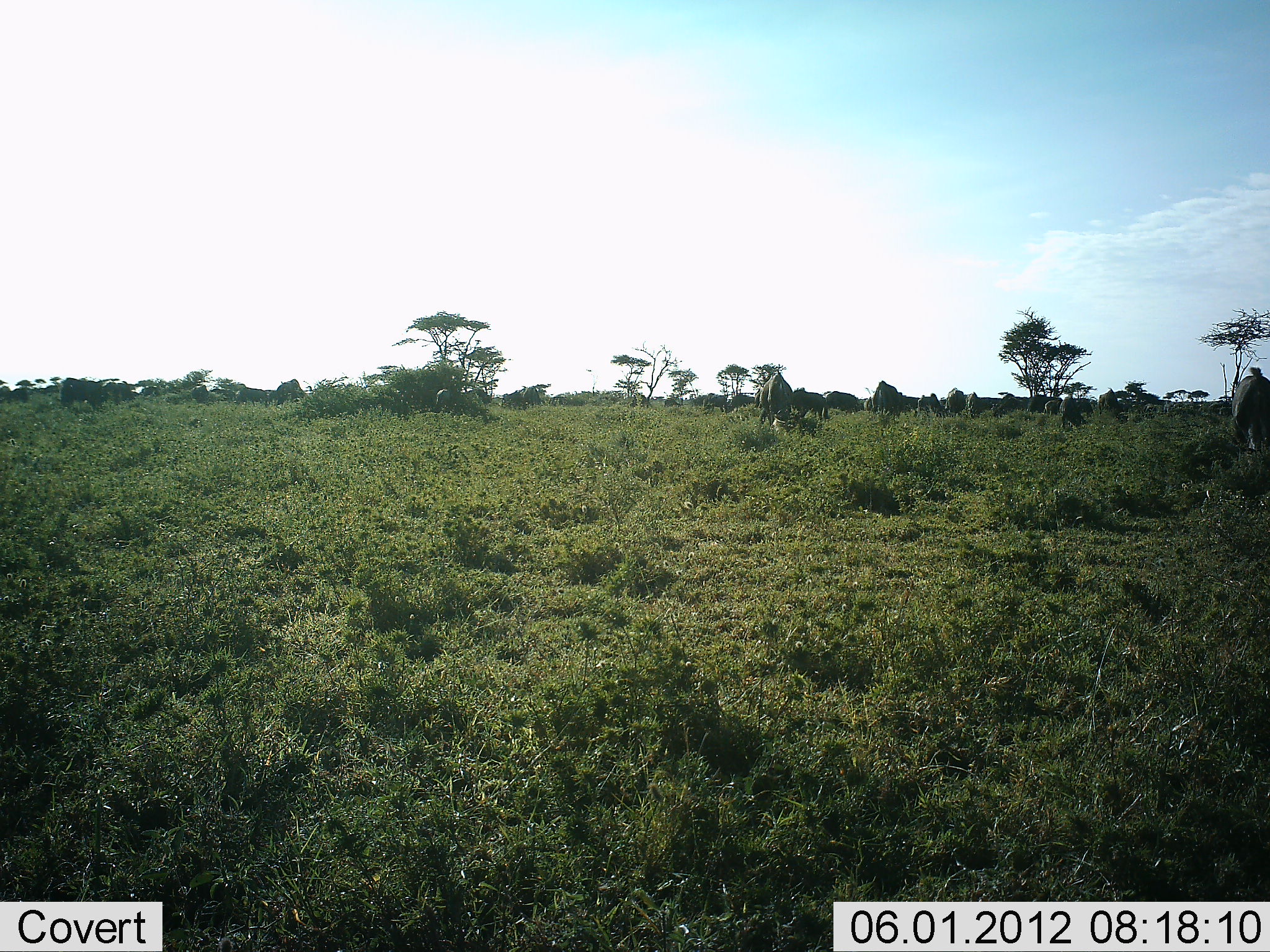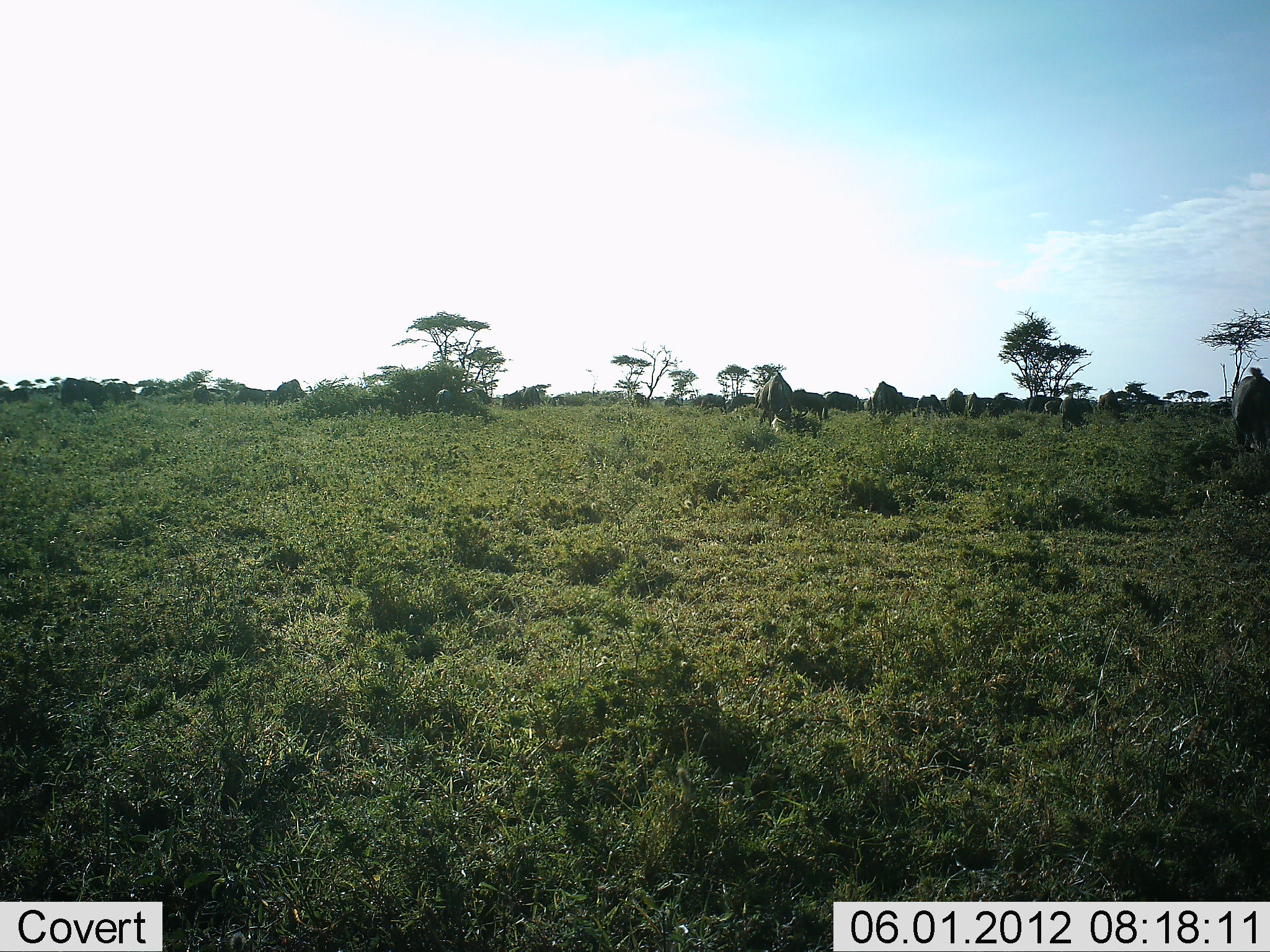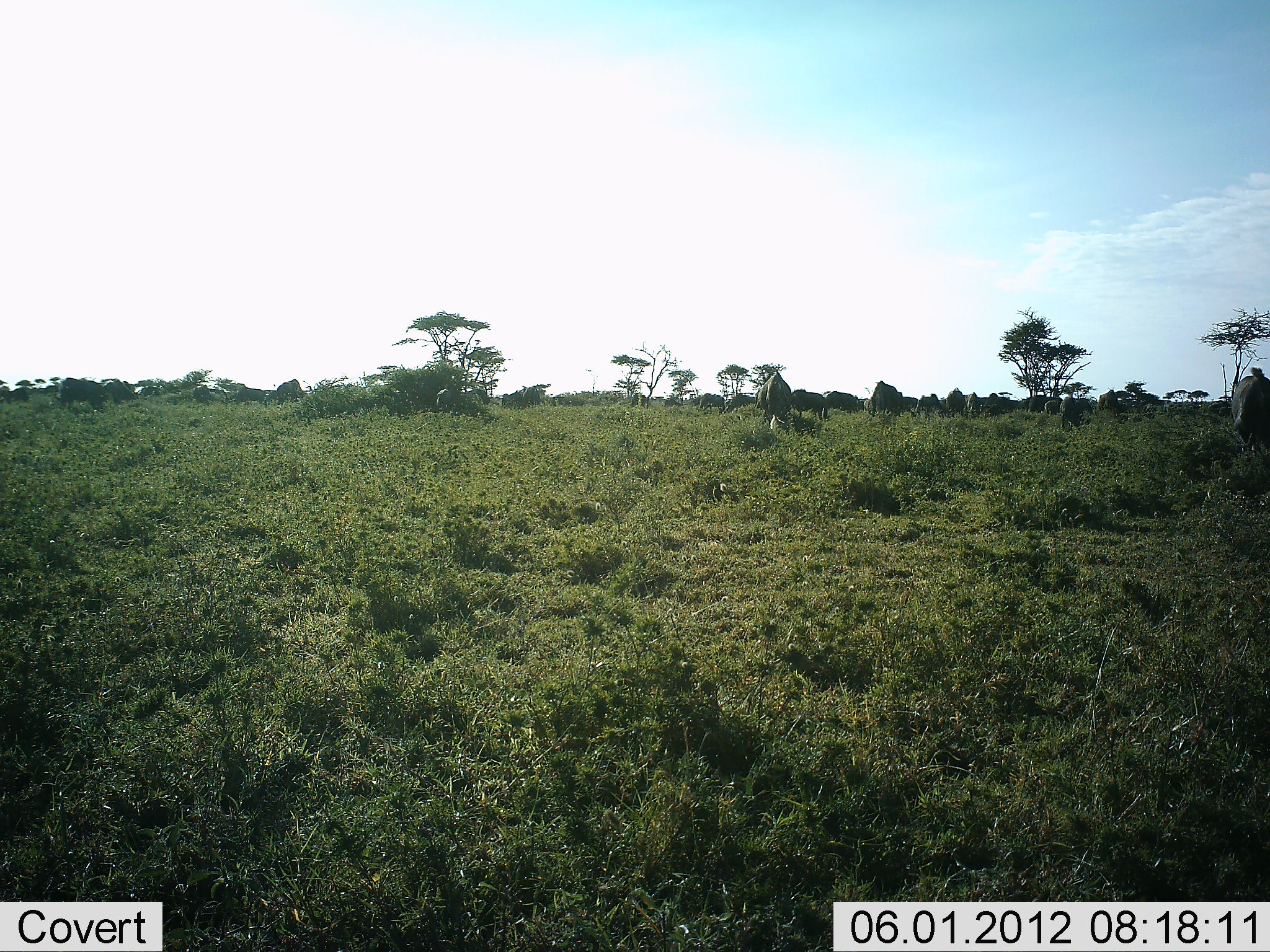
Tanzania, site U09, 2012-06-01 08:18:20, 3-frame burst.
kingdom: Animalia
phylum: Chordata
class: Mammalia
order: Artiodactyla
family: Bovidae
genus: Connochaetes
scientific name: Connochaetes taurinus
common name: blue wildebeest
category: wildebeest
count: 11-50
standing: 50%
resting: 0%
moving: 20%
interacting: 10%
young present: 10%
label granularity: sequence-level